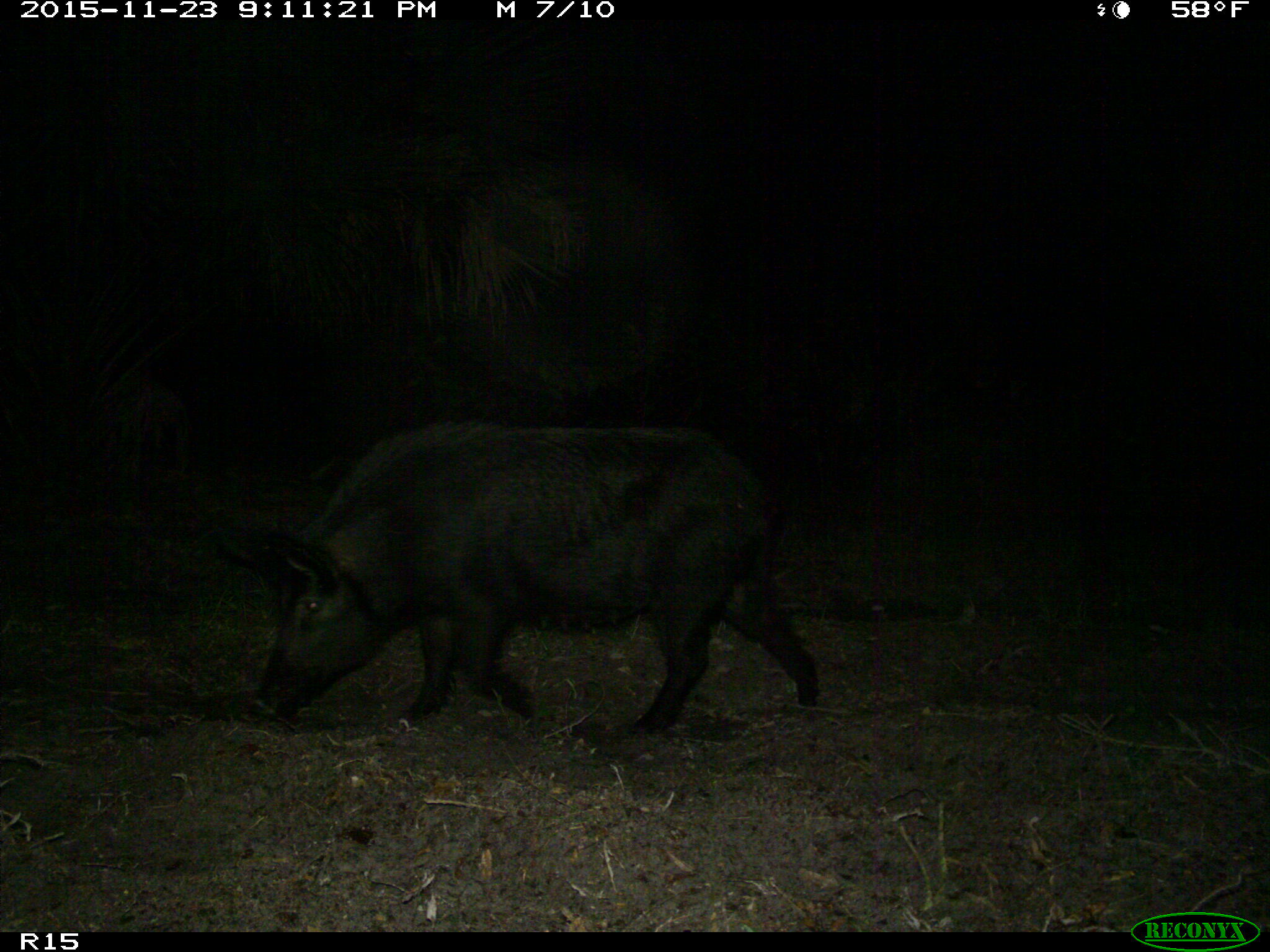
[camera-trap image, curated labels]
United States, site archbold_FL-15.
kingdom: Animalia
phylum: Chordata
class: Mammalia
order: Artiodactyla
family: Suidae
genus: Sus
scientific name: Sus scrofa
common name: wild boar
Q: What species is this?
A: Sus scrofa (wild boar).